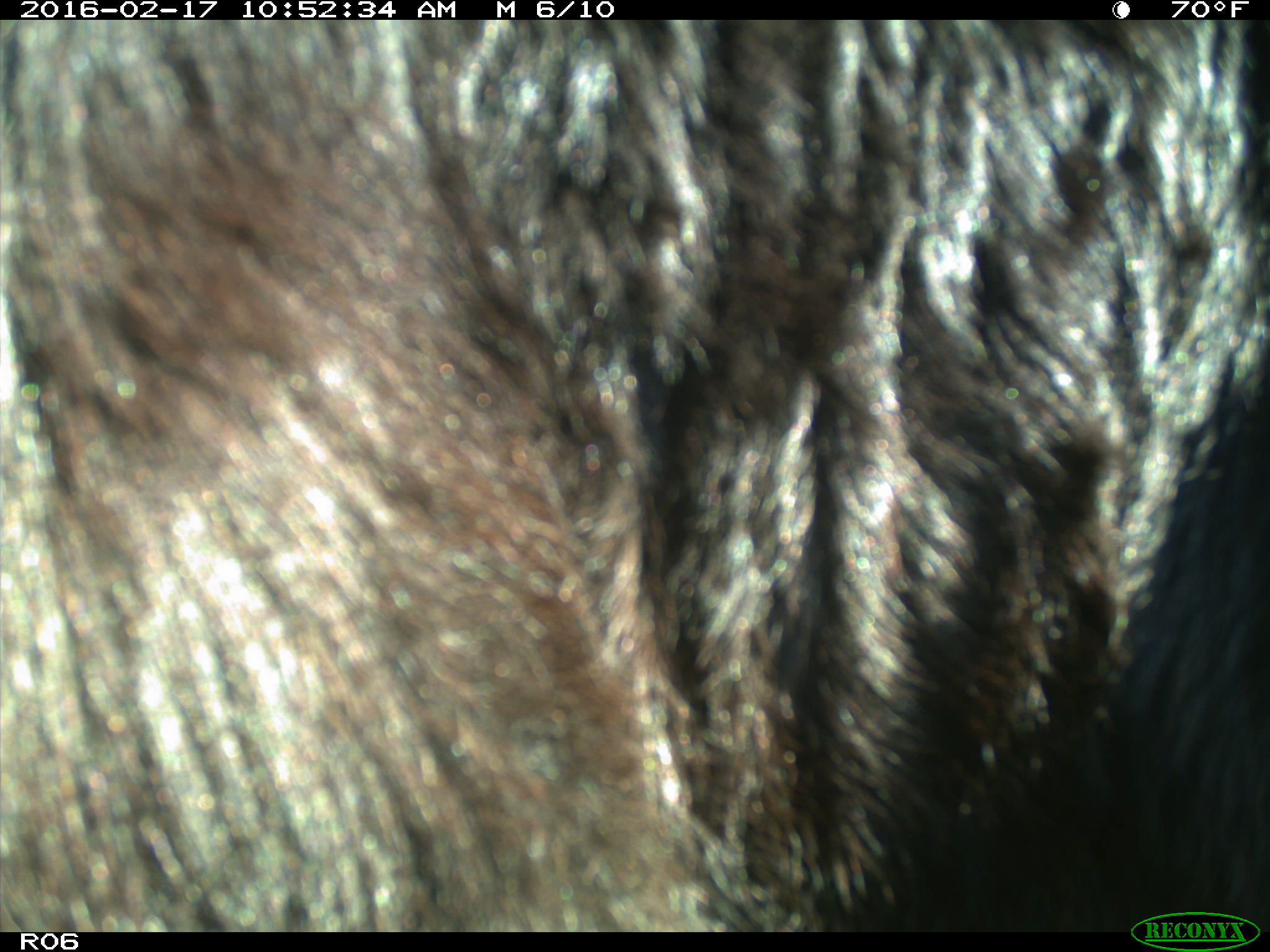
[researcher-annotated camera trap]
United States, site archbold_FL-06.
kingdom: Animalia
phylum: Chordata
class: Mammalia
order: Artiodactyla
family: Bovidae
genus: Bos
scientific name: Bos taurus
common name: domestic cow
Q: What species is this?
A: Bos taurus (domestic cow).